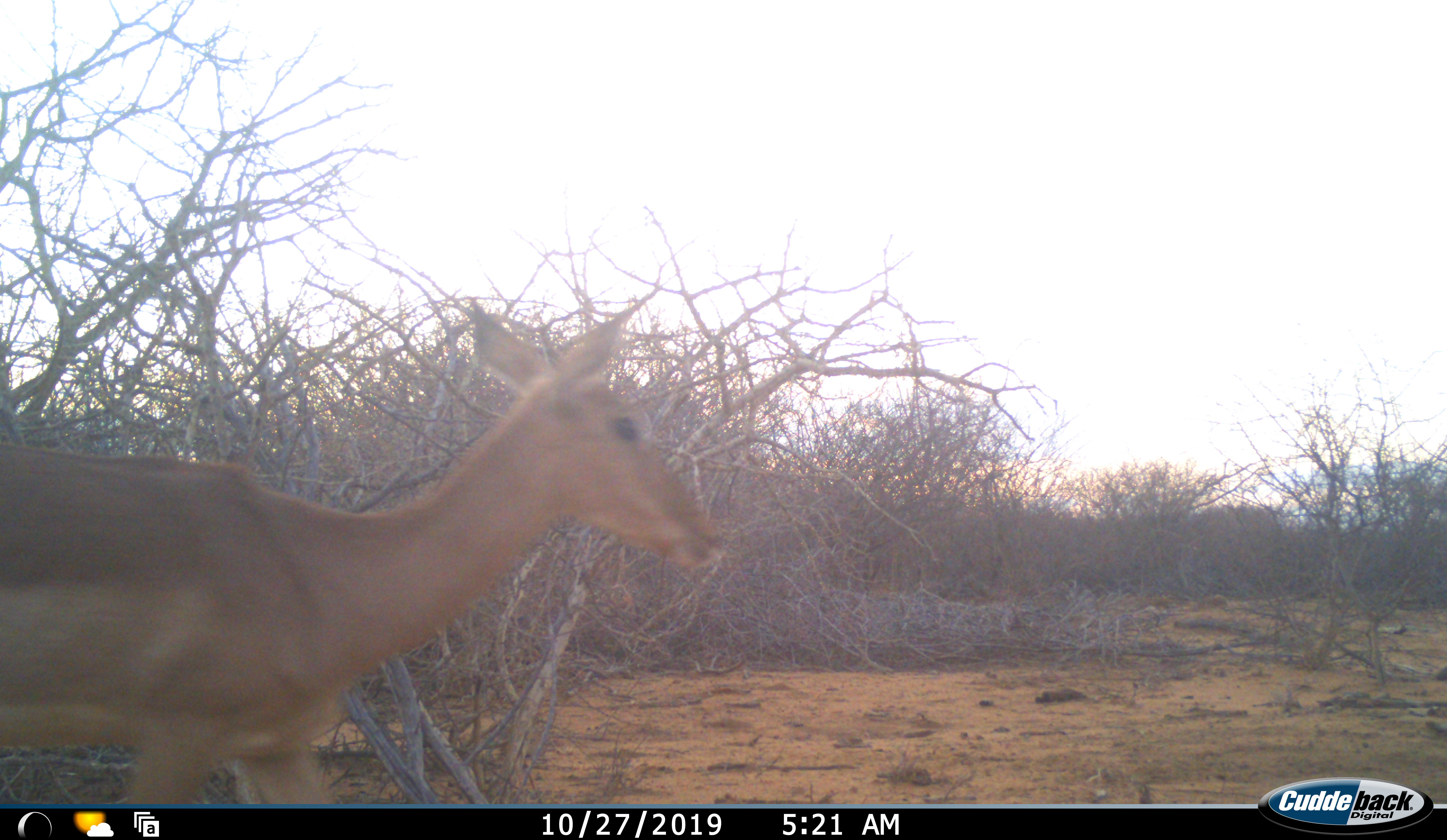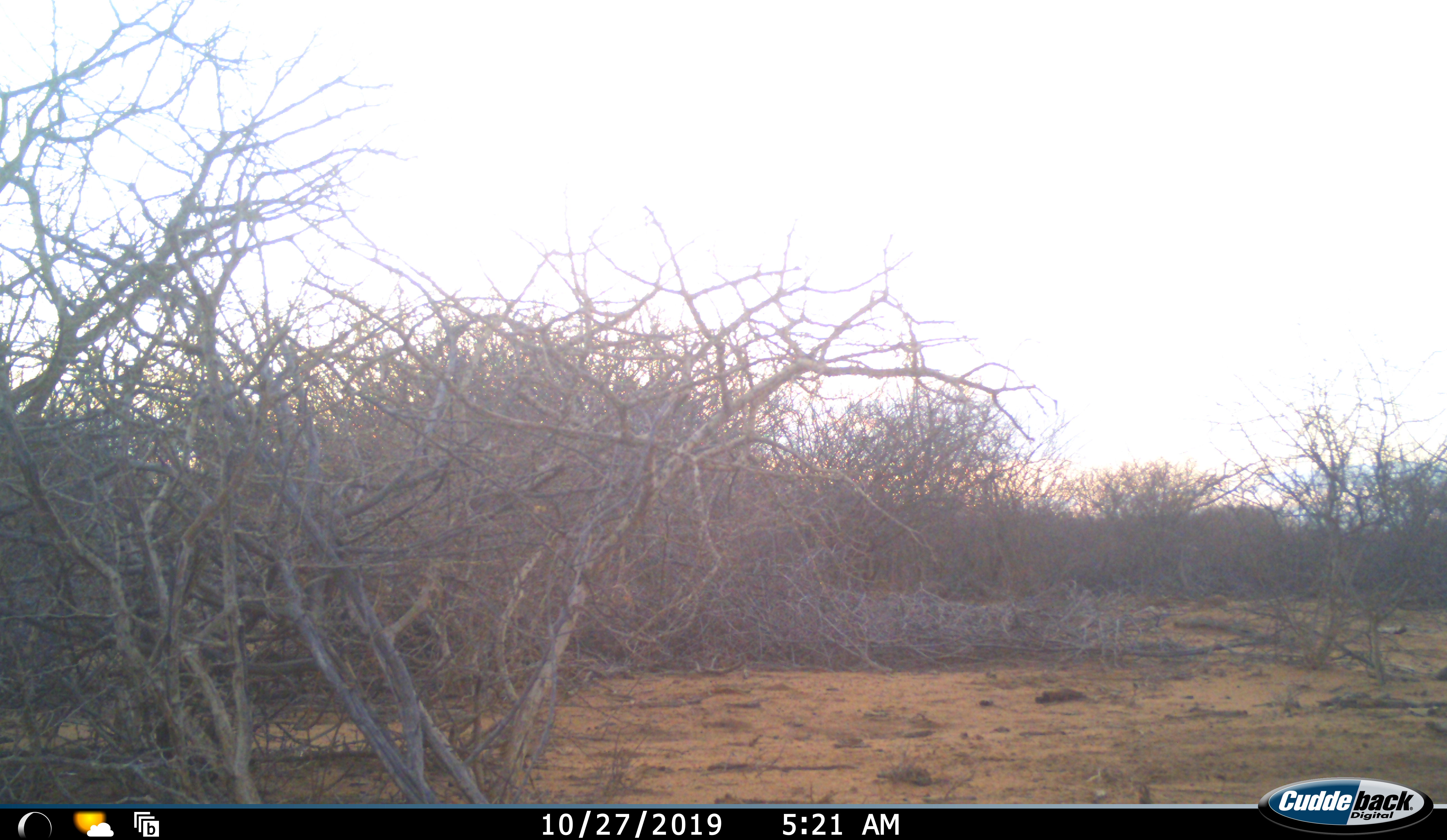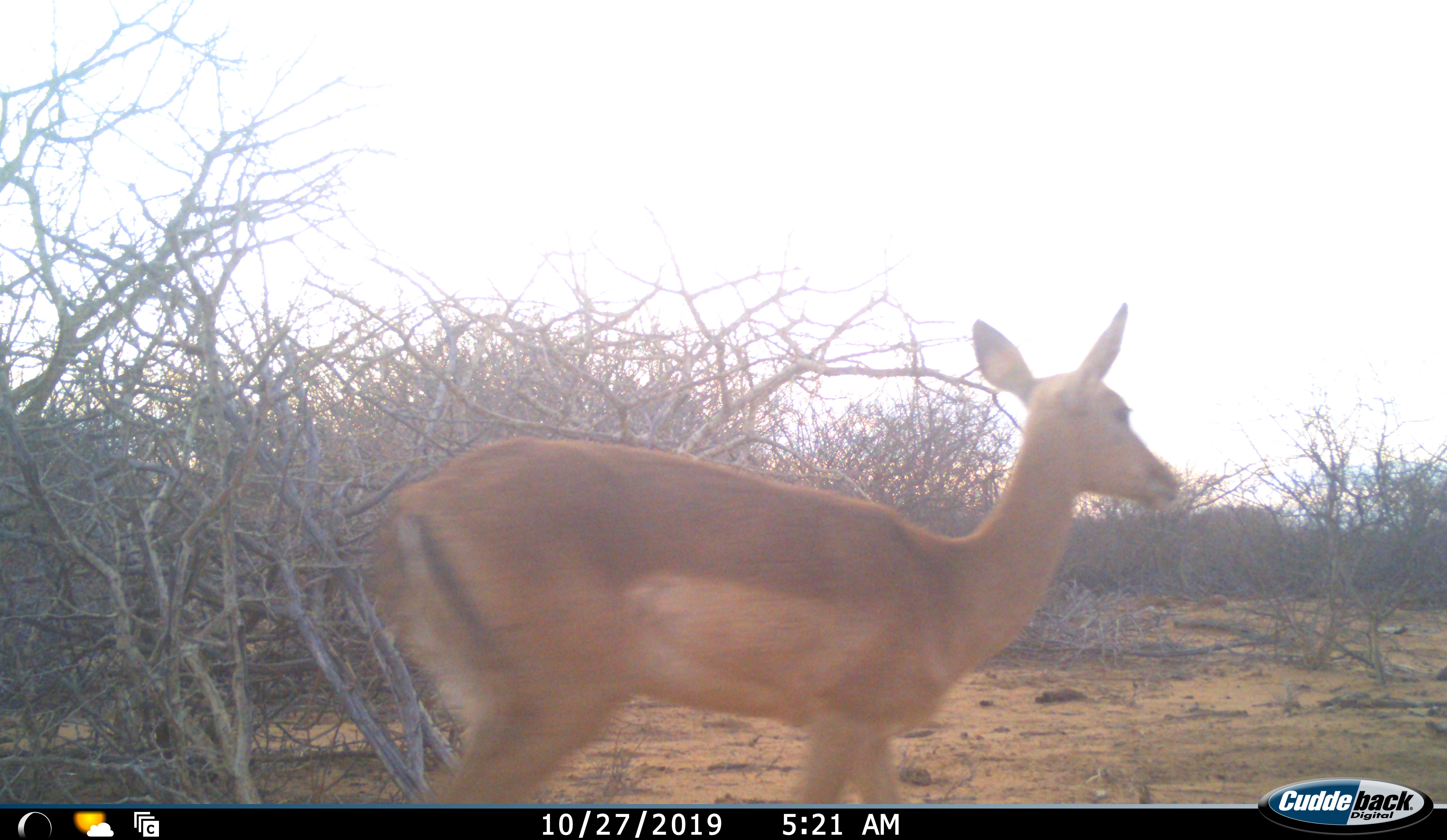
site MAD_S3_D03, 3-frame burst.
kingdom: Animalia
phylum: Chordata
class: Mammalia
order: Artiodactyla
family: Bovidae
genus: Aepyceros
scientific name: Aepyceros melampus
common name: impala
Impala (Aepyceros melampus), count 1. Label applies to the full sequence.